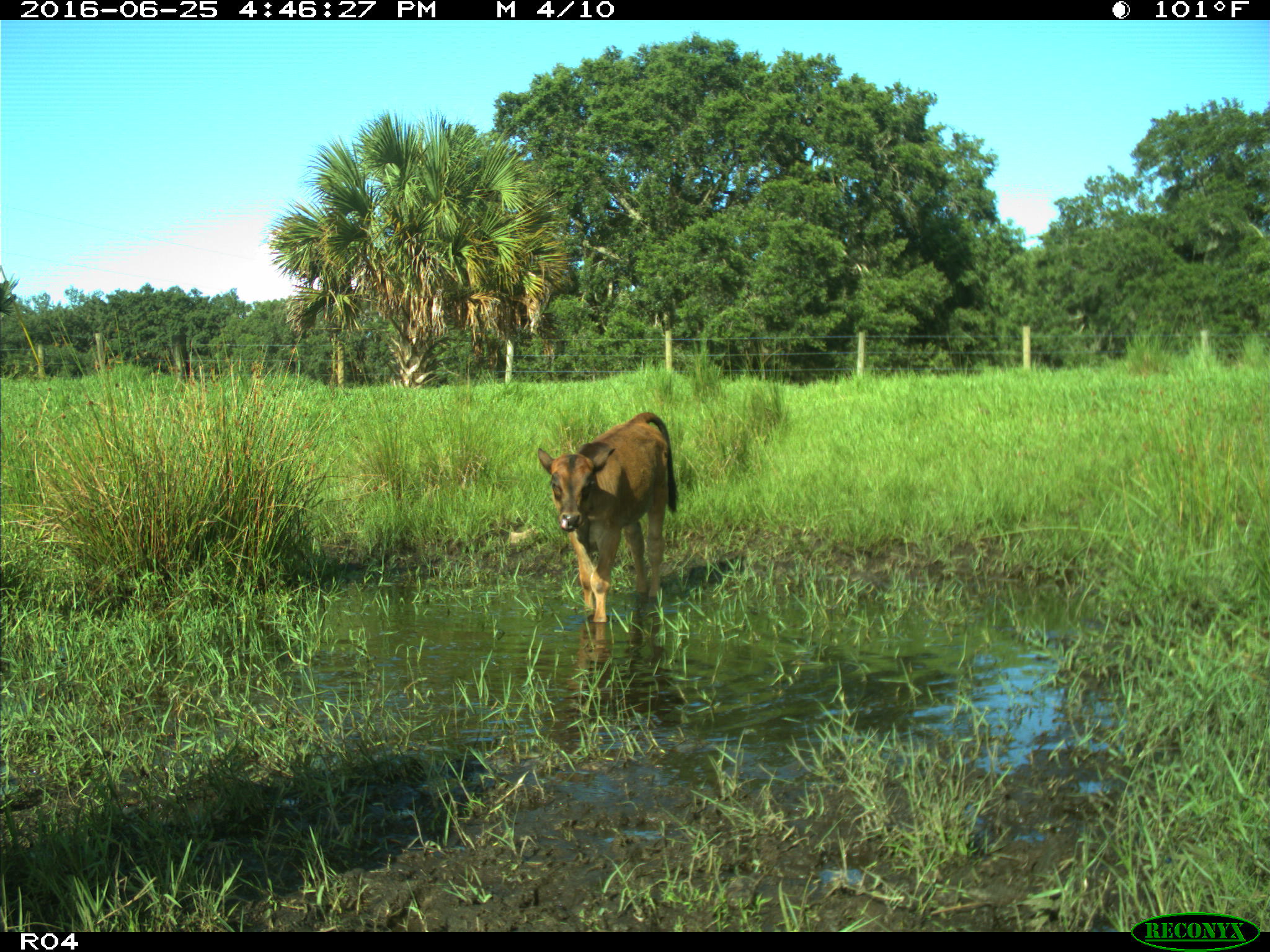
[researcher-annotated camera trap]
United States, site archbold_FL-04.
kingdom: Animalia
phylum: Chordata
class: Mammalia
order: Artiodactyla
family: Bovidae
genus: Bos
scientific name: Bos taurus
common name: domestic cow